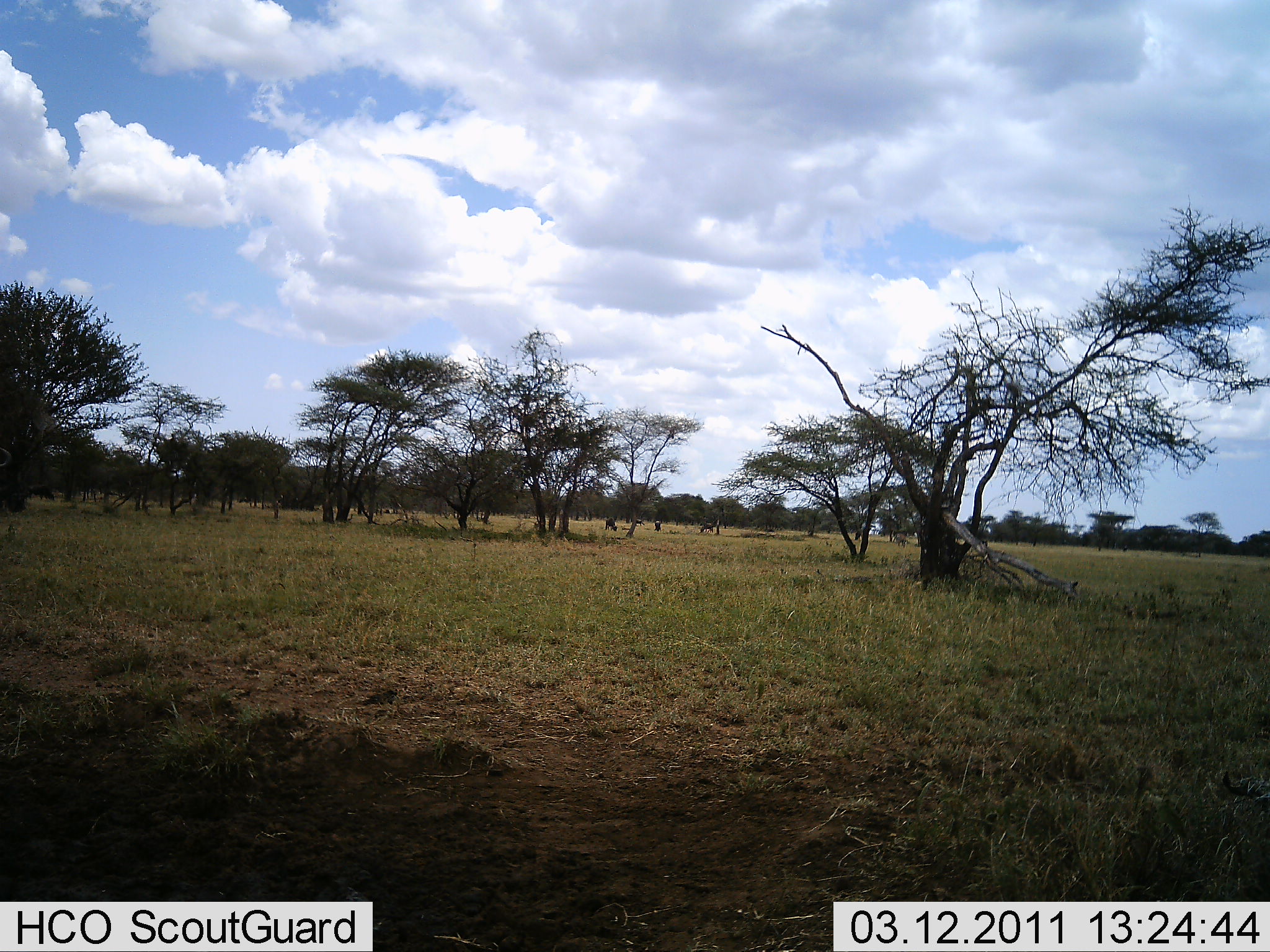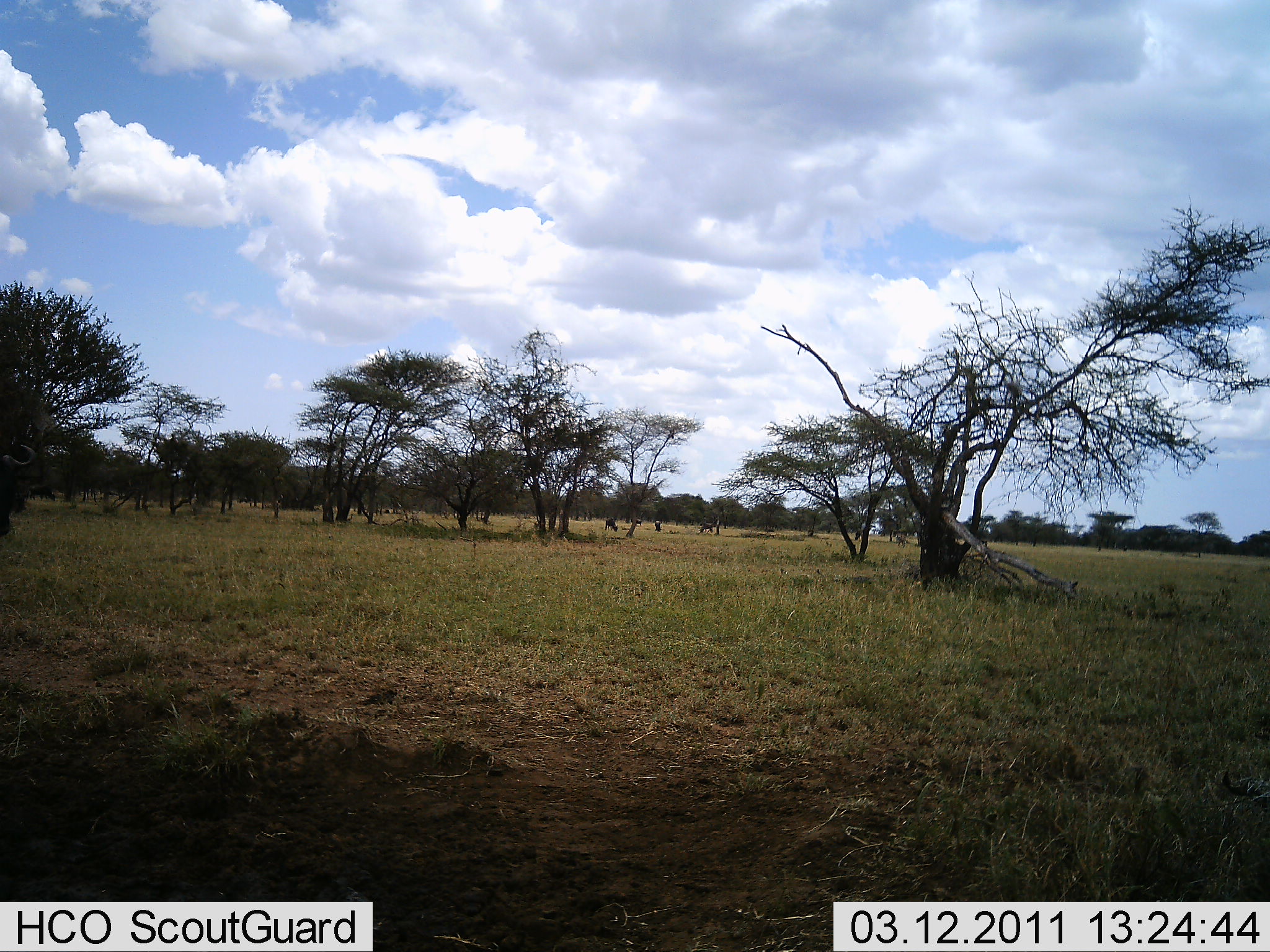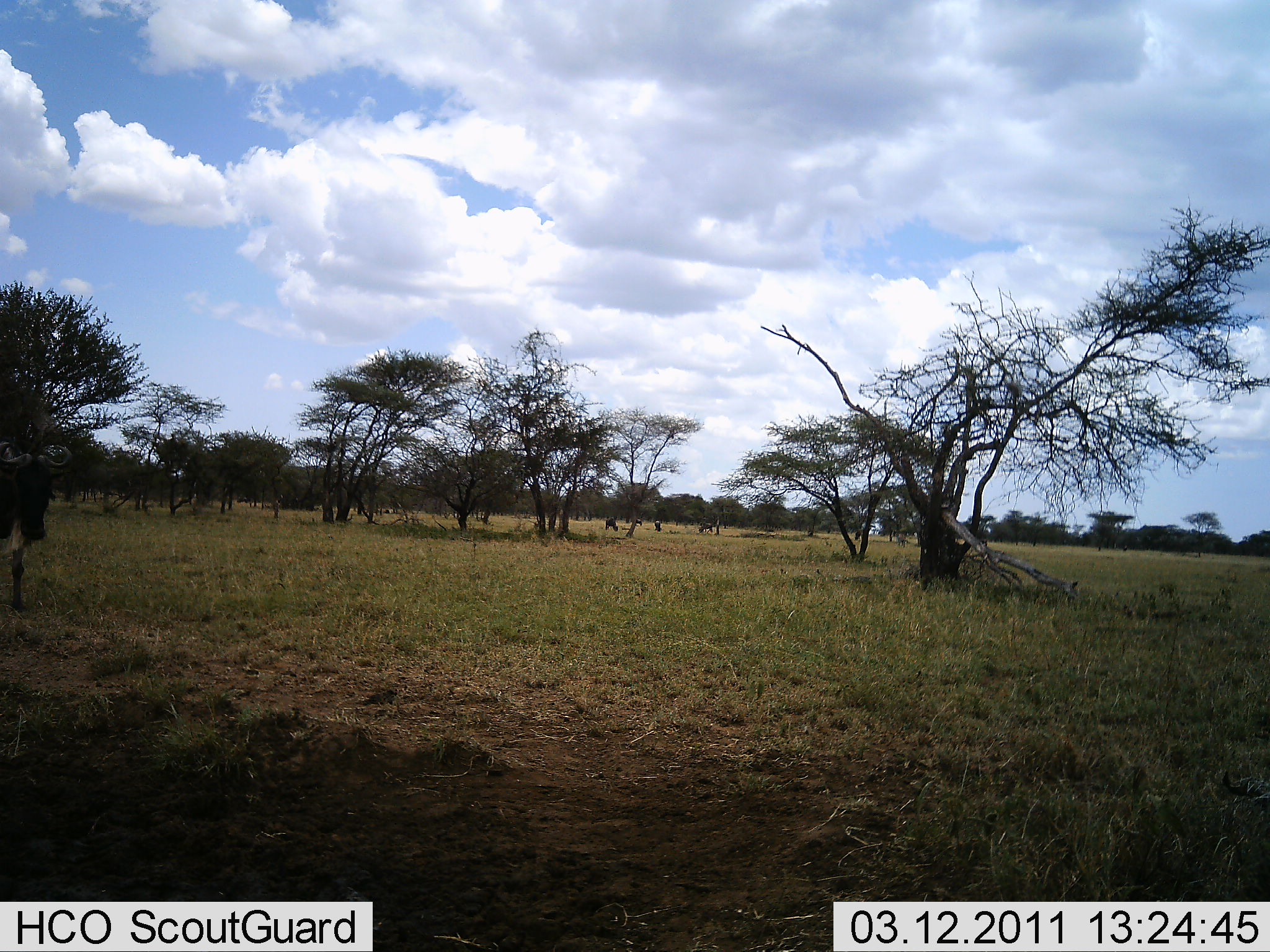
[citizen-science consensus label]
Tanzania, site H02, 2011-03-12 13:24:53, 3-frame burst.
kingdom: Animalia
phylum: Chordata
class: Mammalia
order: Artiodactyla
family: Bovidae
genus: Connochaetes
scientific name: Connochaetes taurinus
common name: blue wildebeest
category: wildebeest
Wildebeest (blue wildebeest) (Connochaetes taurinus), count 1. Behavior (volunteer vote fractions): standing 27%, resting 9%, moving 91%, interacting 0%. Young present (vote fraction): 0%. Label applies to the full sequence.